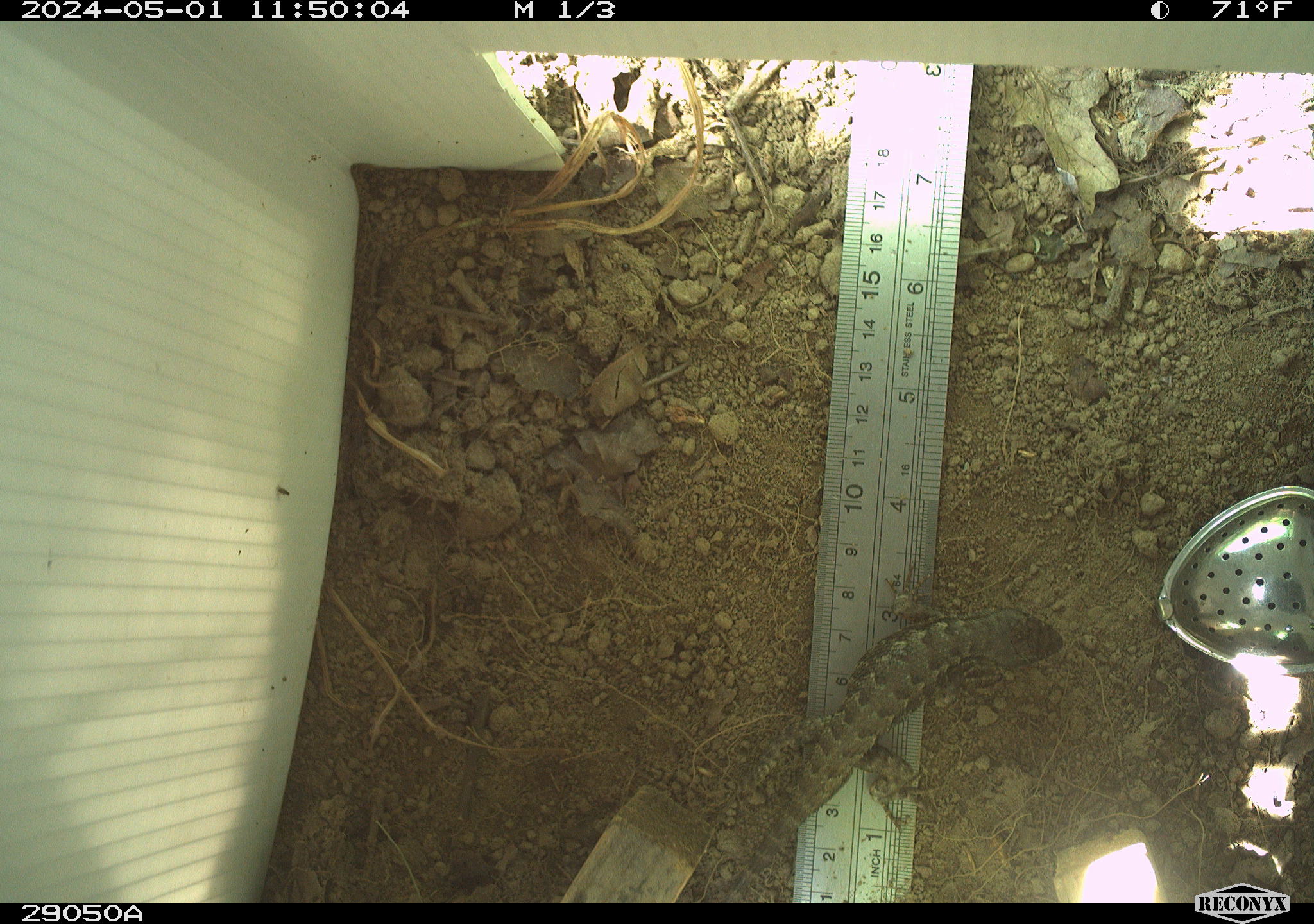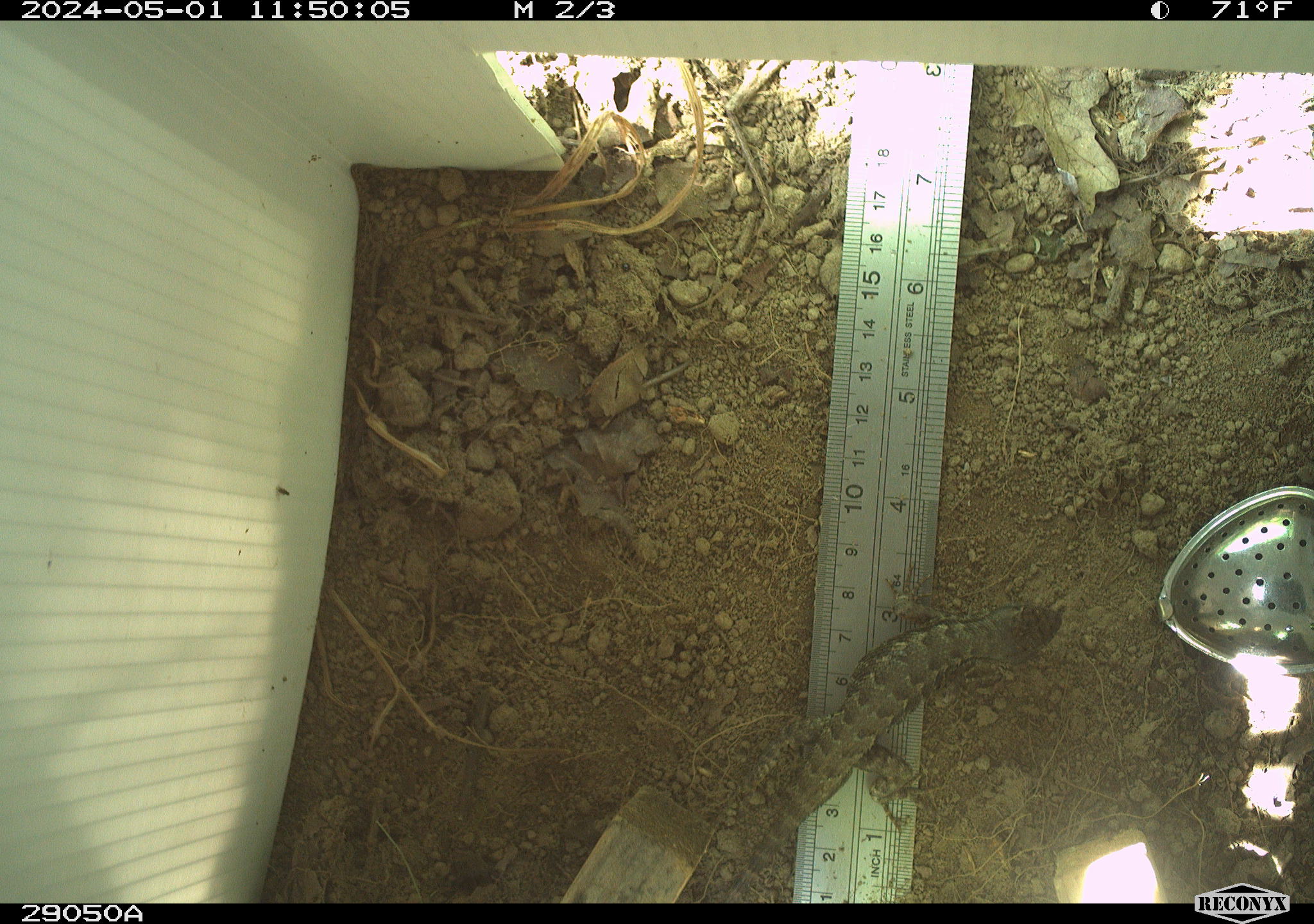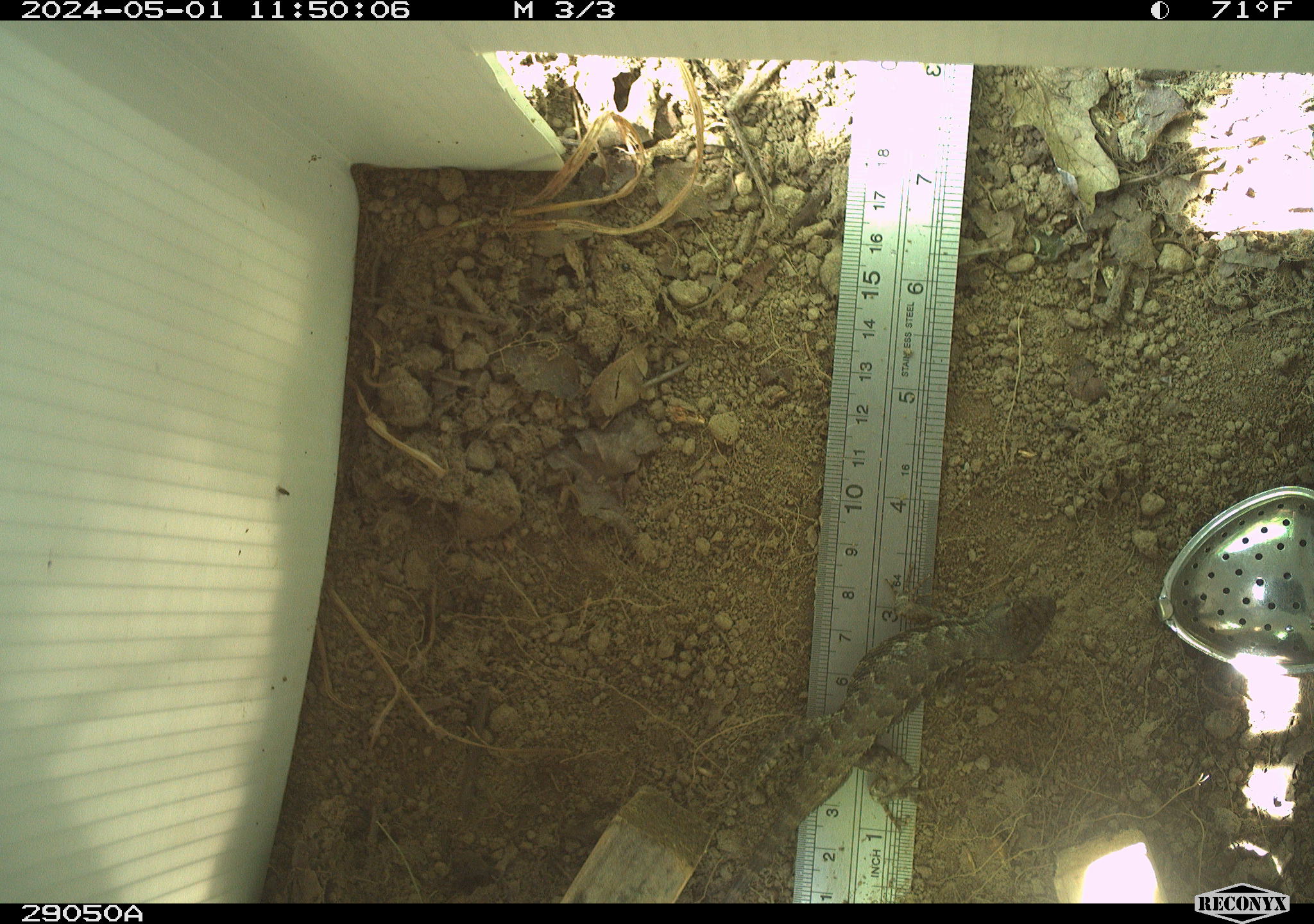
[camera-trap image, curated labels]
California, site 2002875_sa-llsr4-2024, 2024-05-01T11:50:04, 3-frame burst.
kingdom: Animalia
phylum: Chordata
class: Reptilia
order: Squamata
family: Phrynosomatidae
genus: Sceloporus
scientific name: Sceloporus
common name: spiny lizards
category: sceloporus species